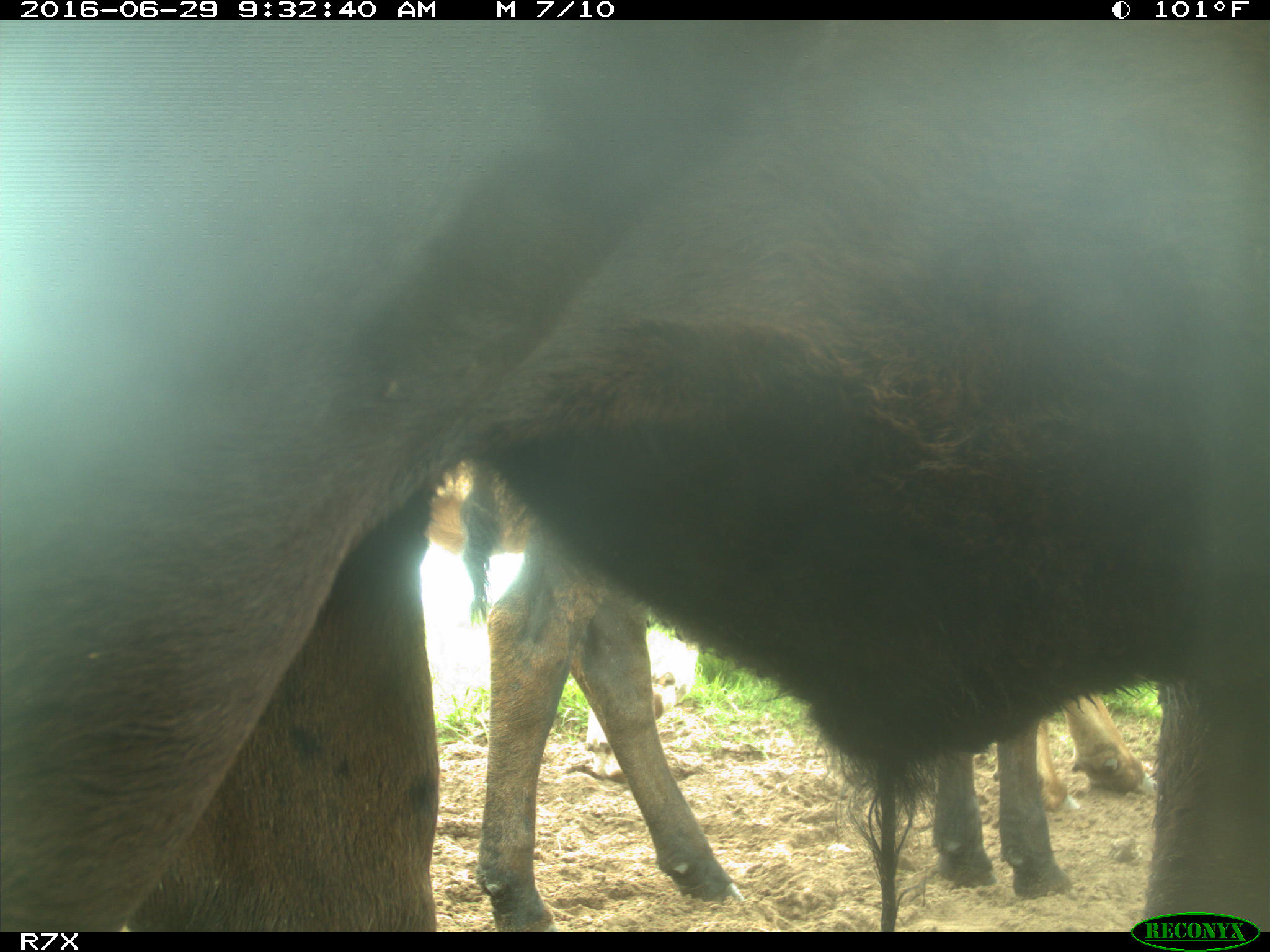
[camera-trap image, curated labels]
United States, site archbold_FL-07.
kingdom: Animalia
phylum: Chordata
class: Mammalia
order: Artiodactyla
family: Bovidae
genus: Bos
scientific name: Bos taurus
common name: domestic cow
Bos taurus (domestic cow).